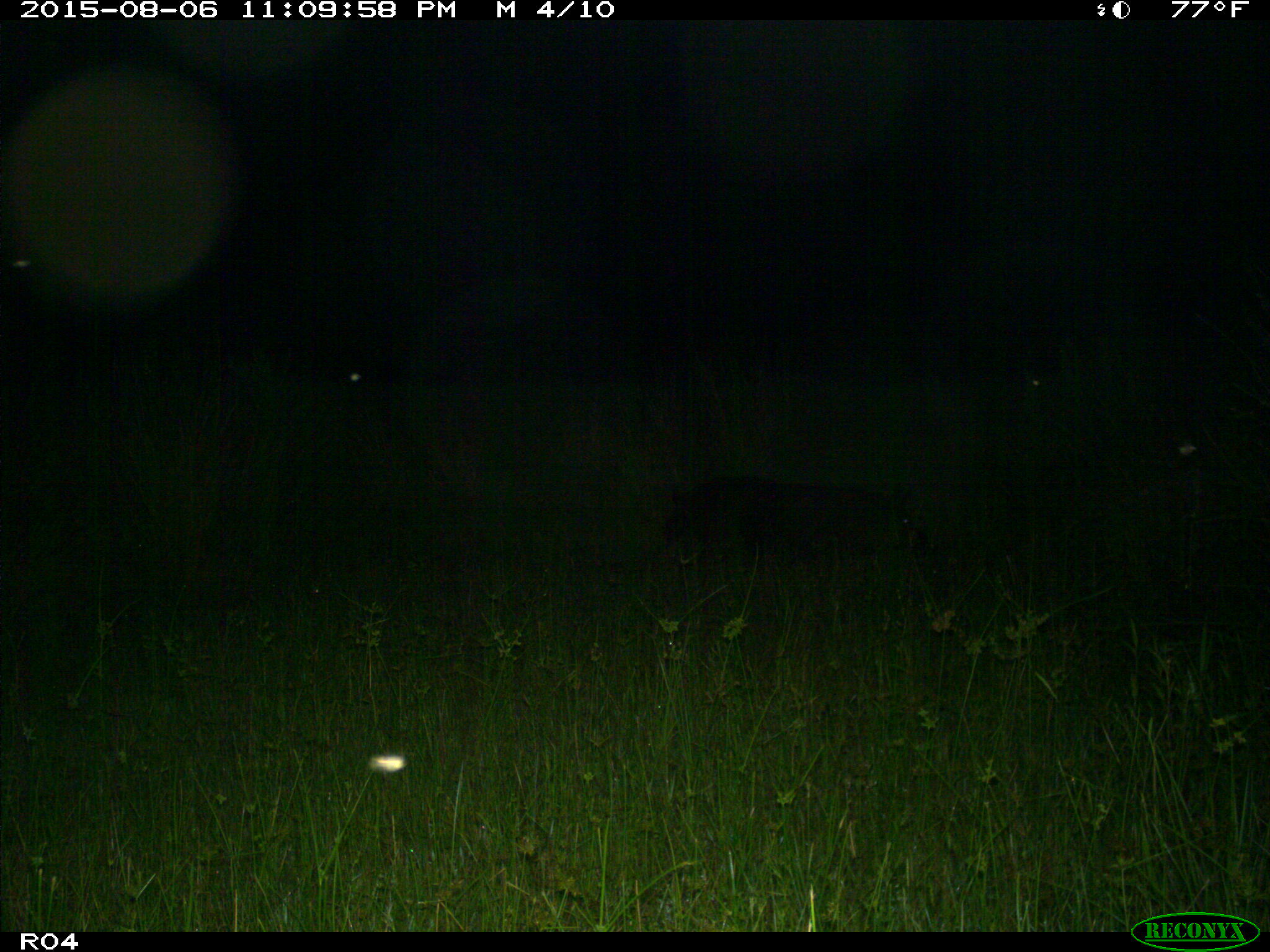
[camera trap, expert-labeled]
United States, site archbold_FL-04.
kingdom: Animalia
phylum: Chordata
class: Mammalia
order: Artiodactyla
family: Suidae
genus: Sus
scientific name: Sus scrofa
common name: wild boar